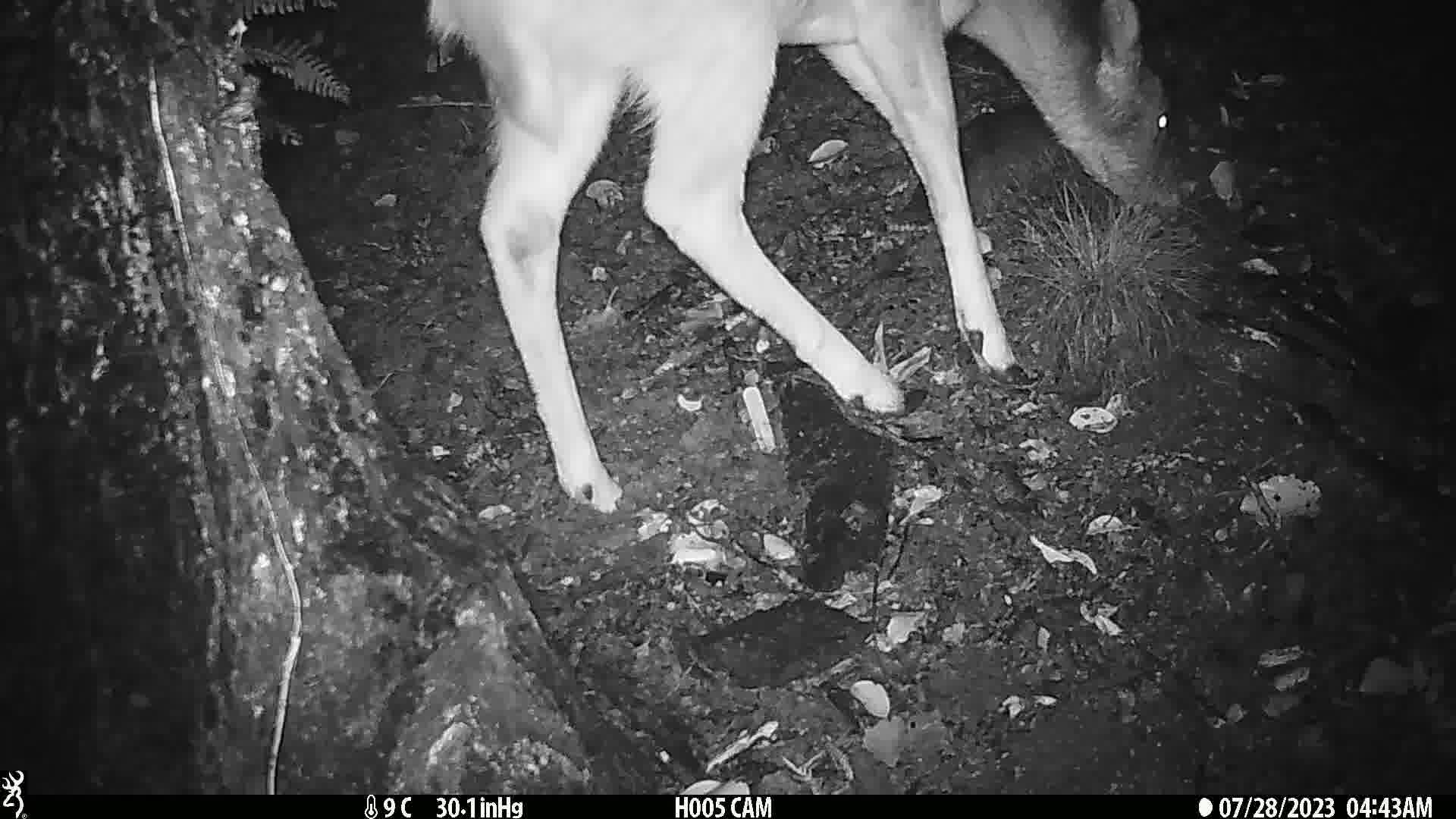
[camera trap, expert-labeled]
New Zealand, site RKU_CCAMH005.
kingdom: Animalia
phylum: Chordata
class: Mammalia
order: Artiodactyla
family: Cervidae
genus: Odocoileus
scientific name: Odocoileus virginianus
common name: white-tailed deer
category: white tailed deer